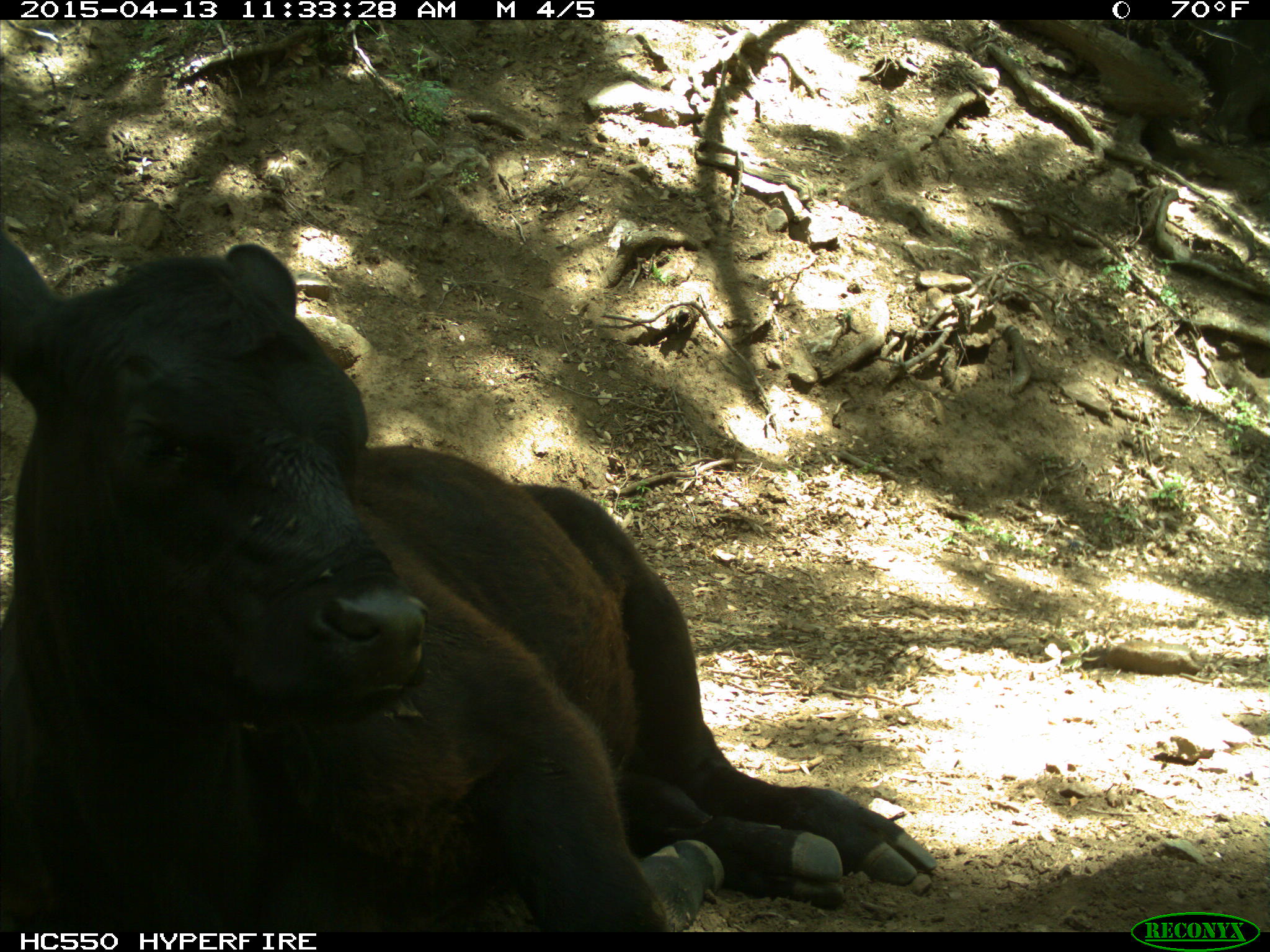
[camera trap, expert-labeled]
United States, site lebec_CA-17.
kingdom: Animalia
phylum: Chordata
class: Mammalia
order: Artiodactyla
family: Bovidae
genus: Bos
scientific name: Bos taurus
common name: domestic cow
Bos taurus (domestic cow).